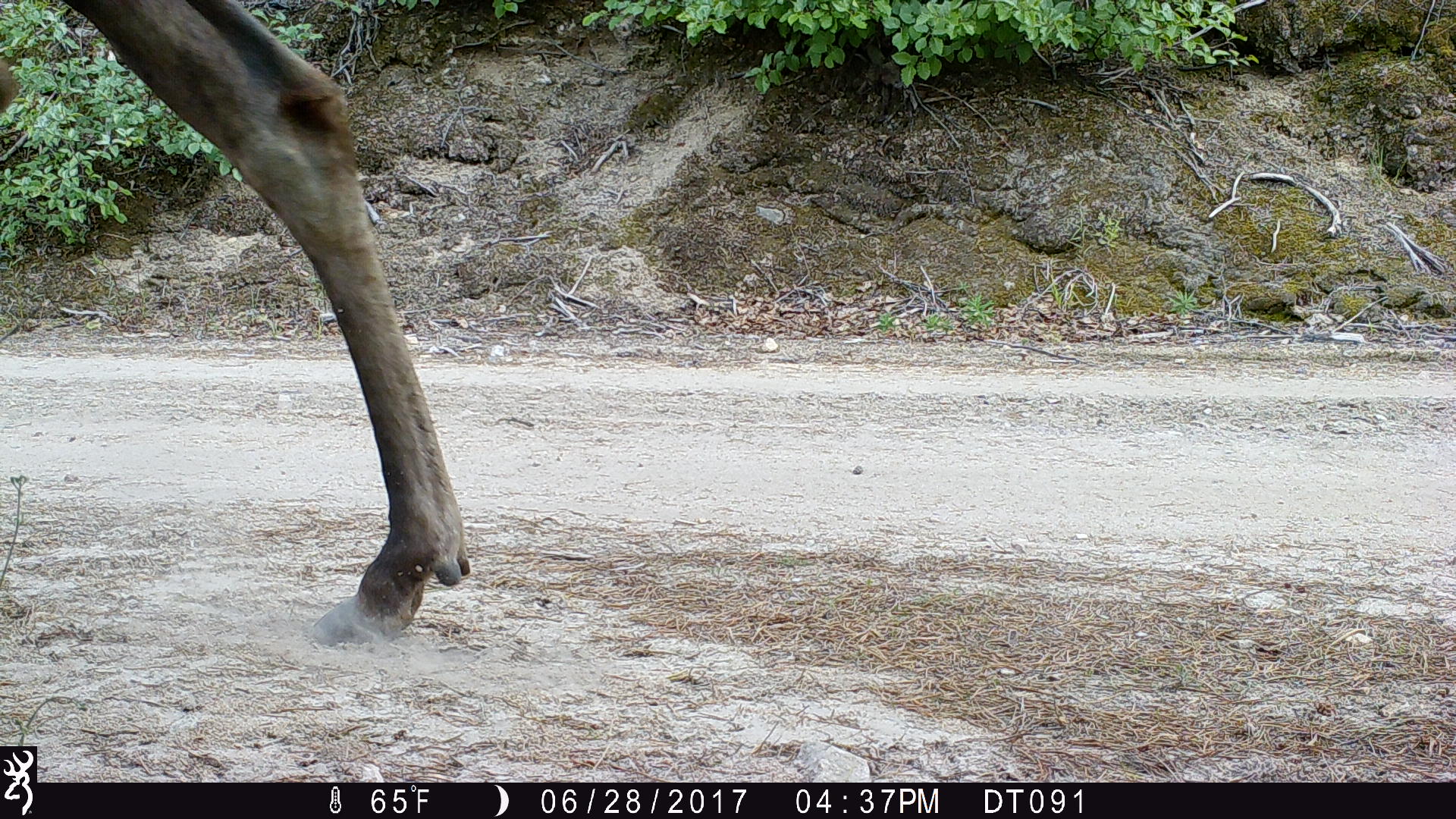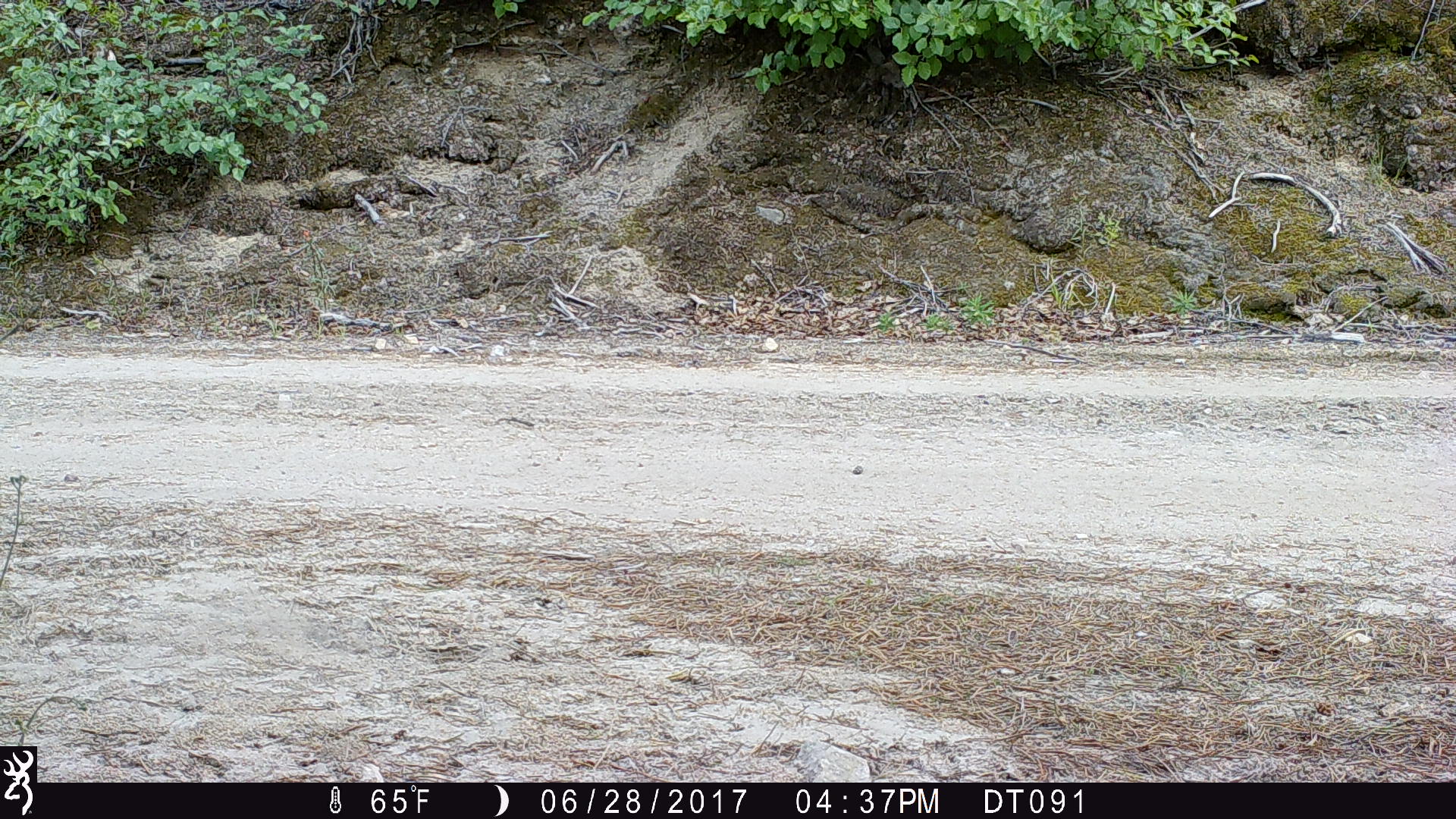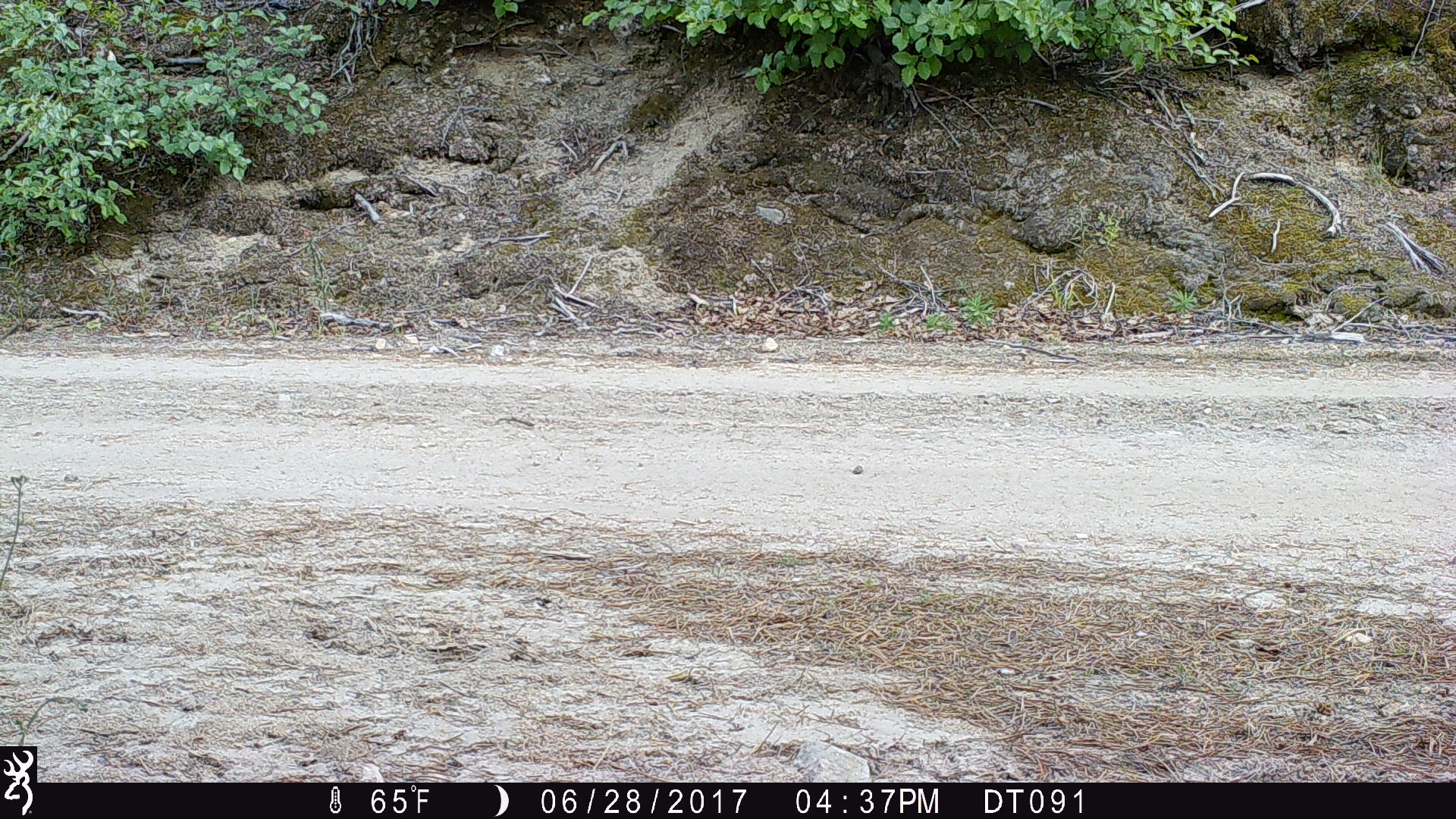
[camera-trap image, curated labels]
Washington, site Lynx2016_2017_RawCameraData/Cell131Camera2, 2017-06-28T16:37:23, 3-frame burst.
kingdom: Animalia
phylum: Chordata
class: Mammalia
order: Artiodactyla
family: Cervidae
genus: Alces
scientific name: Alces alces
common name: moose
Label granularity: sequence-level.